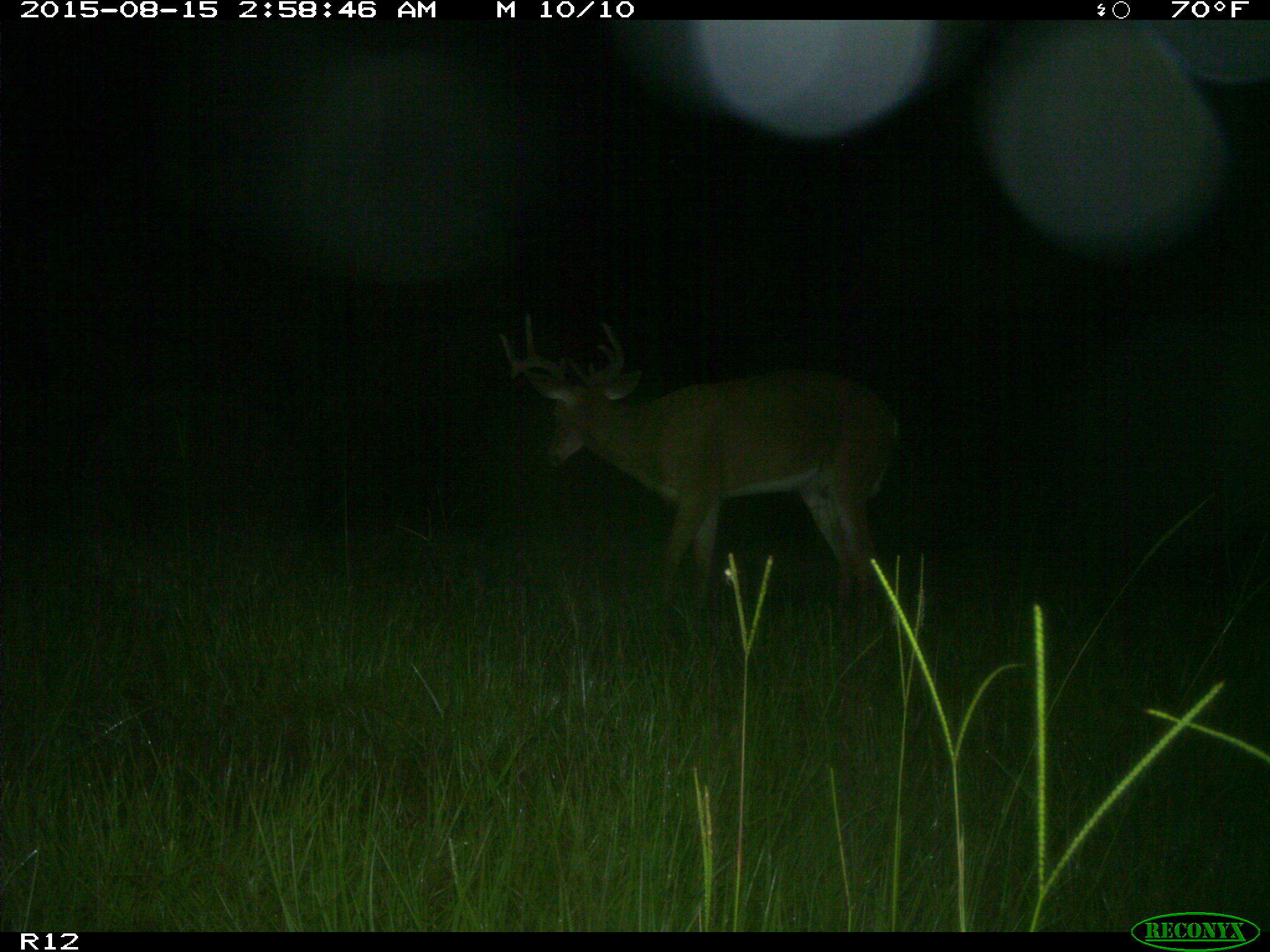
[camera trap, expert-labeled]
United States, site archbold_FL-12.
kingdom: Animalia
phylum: Chordata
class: Mammalia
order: Artiodactyla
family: Cervidae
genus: Odocoileus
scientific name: Odocoileus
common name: deer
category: unidentified deer